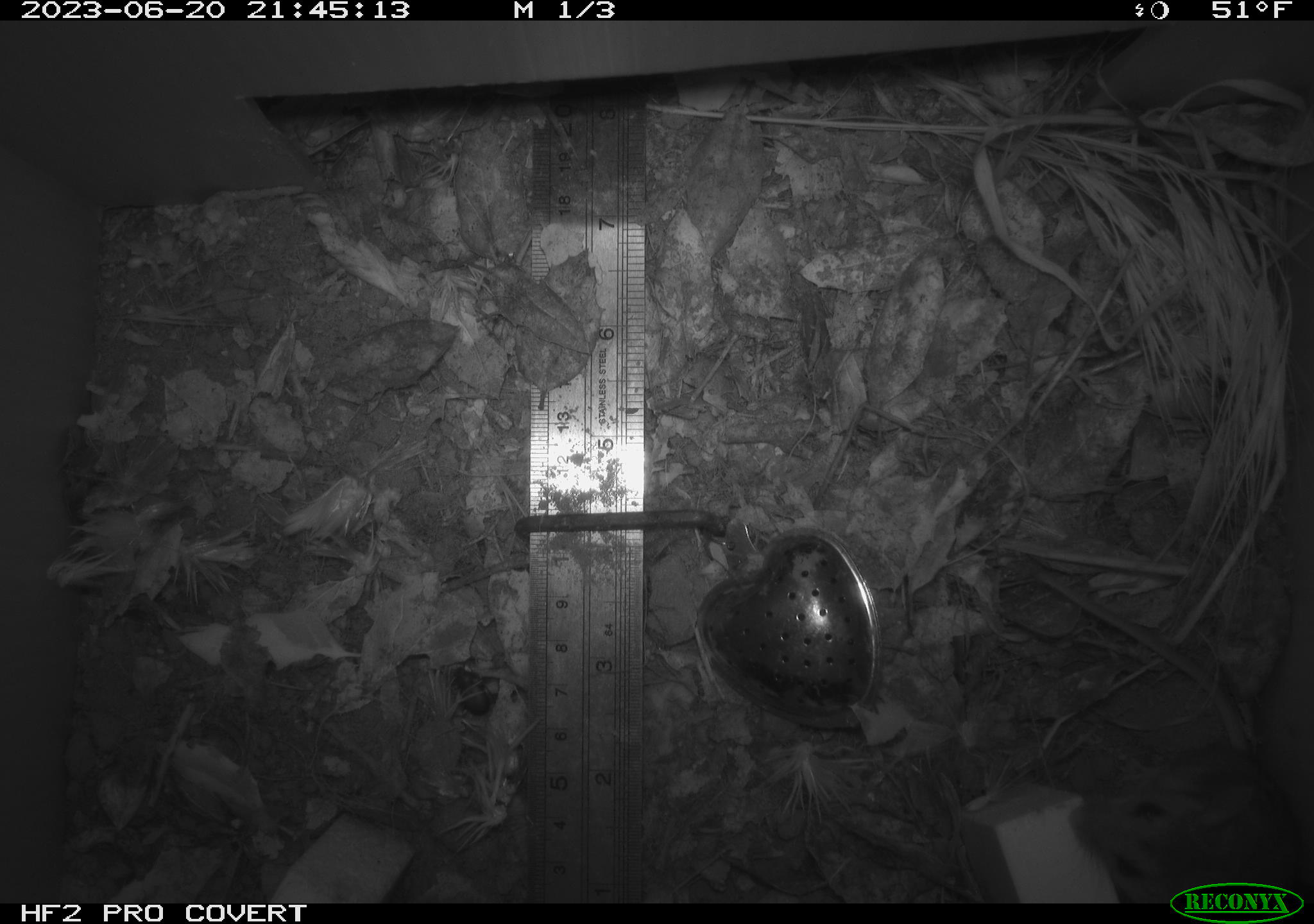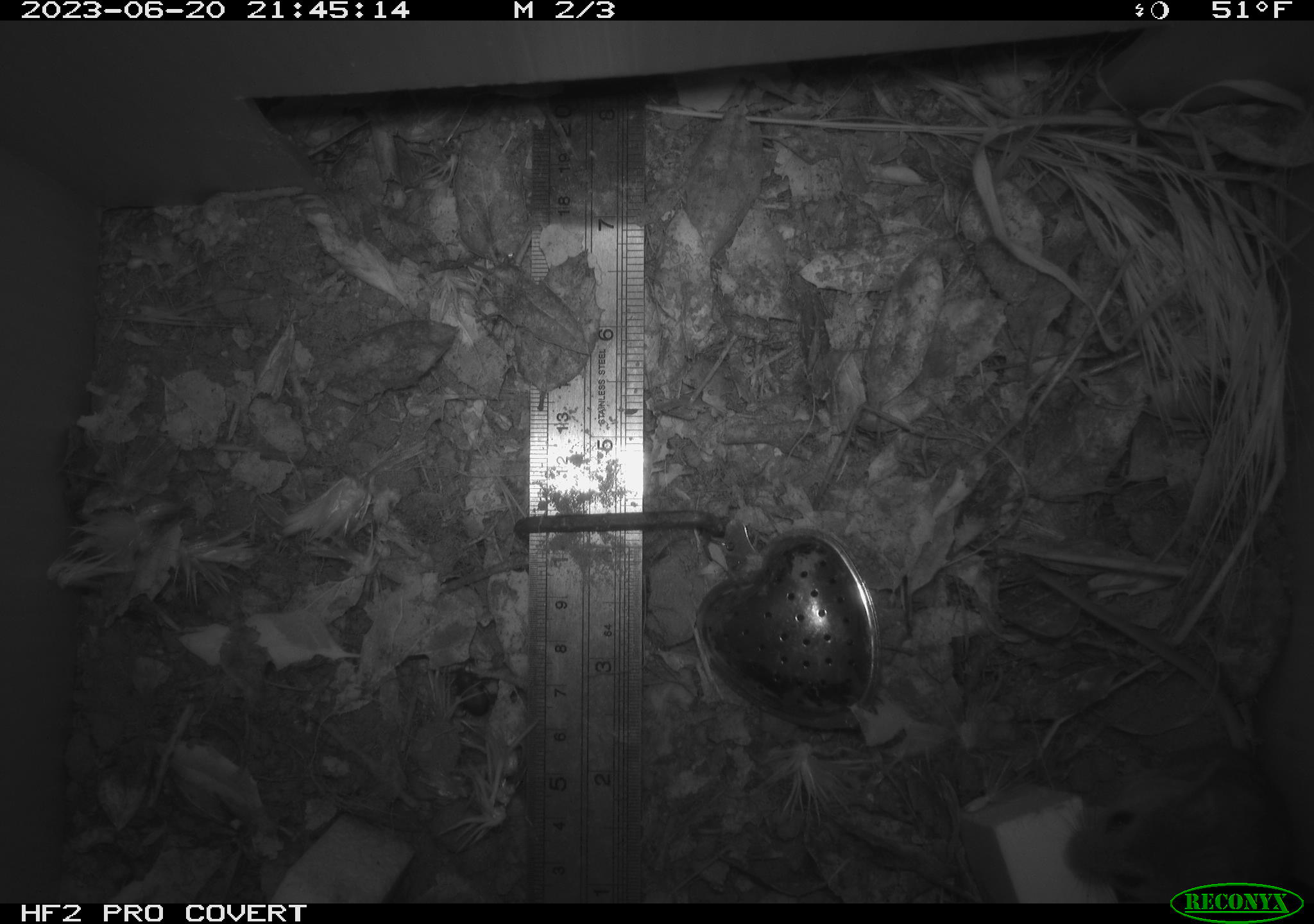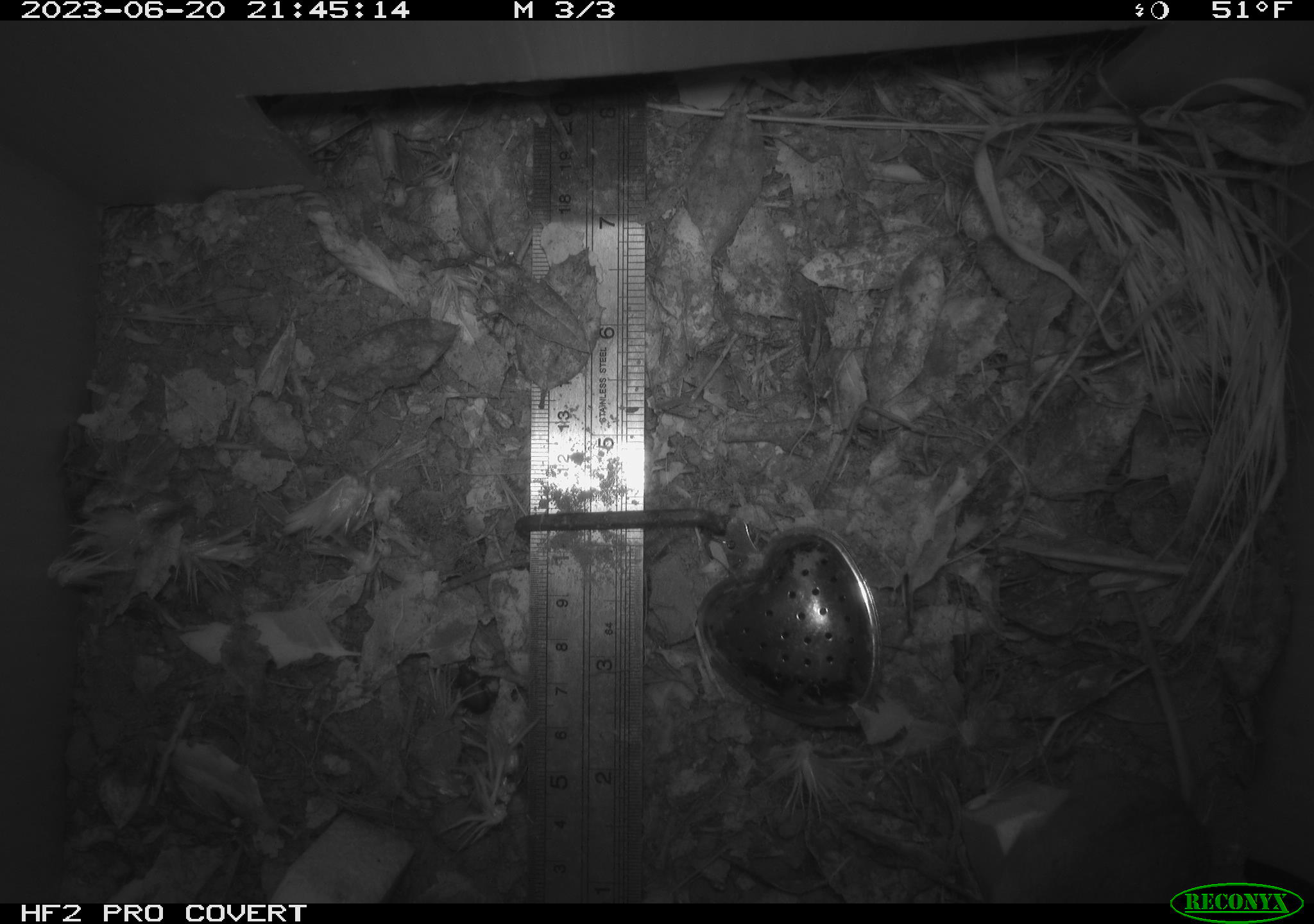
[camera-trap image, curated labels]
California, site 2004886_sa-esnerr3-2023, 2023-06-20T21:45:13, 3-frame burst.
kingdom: Animalia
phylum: Chordata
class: Mammalia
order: Rodentia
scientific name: Rodentia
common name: mouse species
Mouse species (Rodentia).